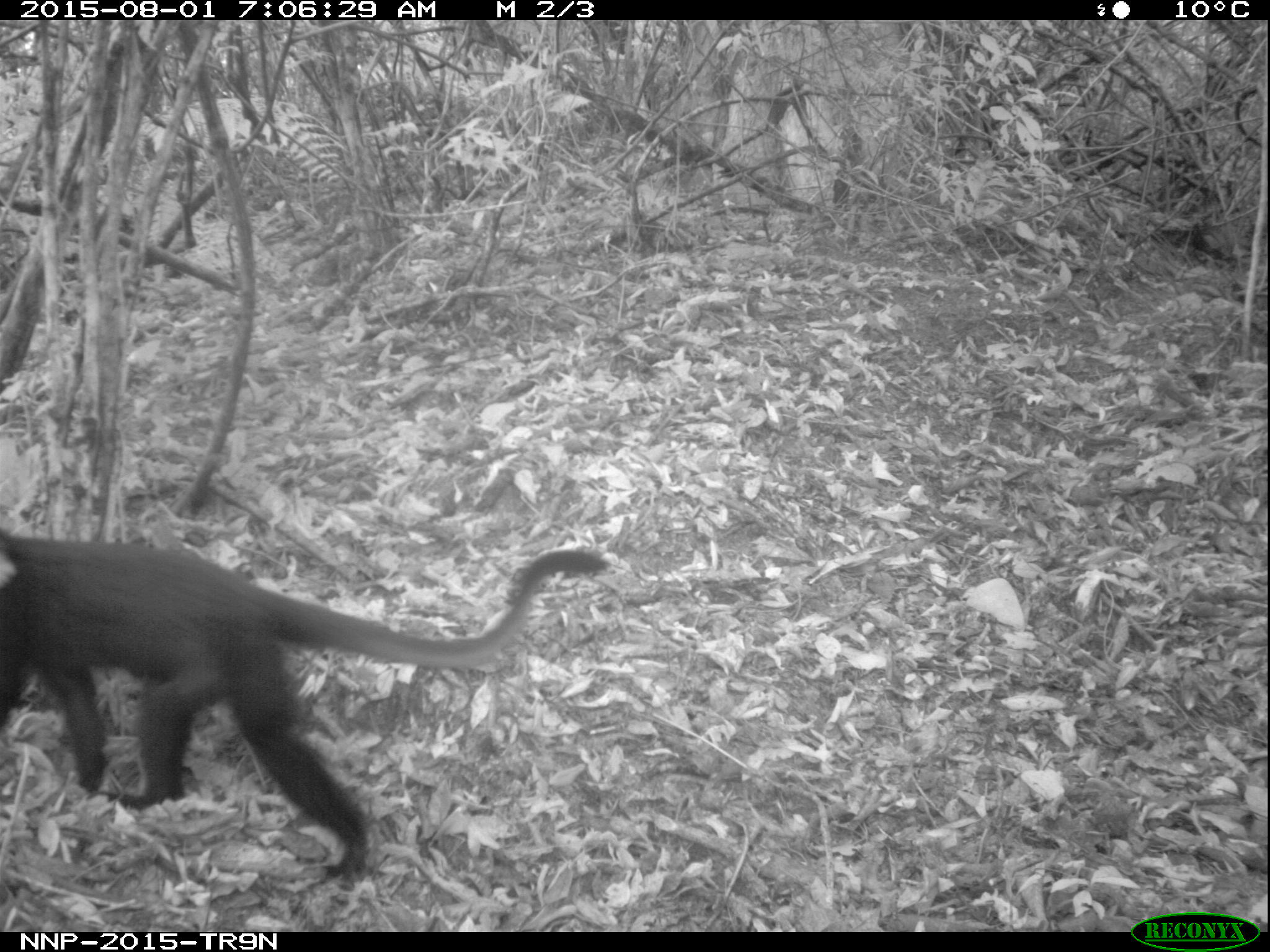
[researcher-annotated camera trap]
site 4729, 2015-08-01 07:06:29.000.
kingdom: Animalia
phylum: Chordata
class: Mammalia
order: Primates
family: Cercopithecidae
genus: Allochrocebus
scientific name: Allochrocebus lhoesti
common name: l'hoest's monkey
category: cercopithecus lhoesti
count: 1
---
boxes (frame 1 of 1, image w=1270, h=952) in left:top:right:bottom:
cercopithecus lhoesti: 1:526:608:882